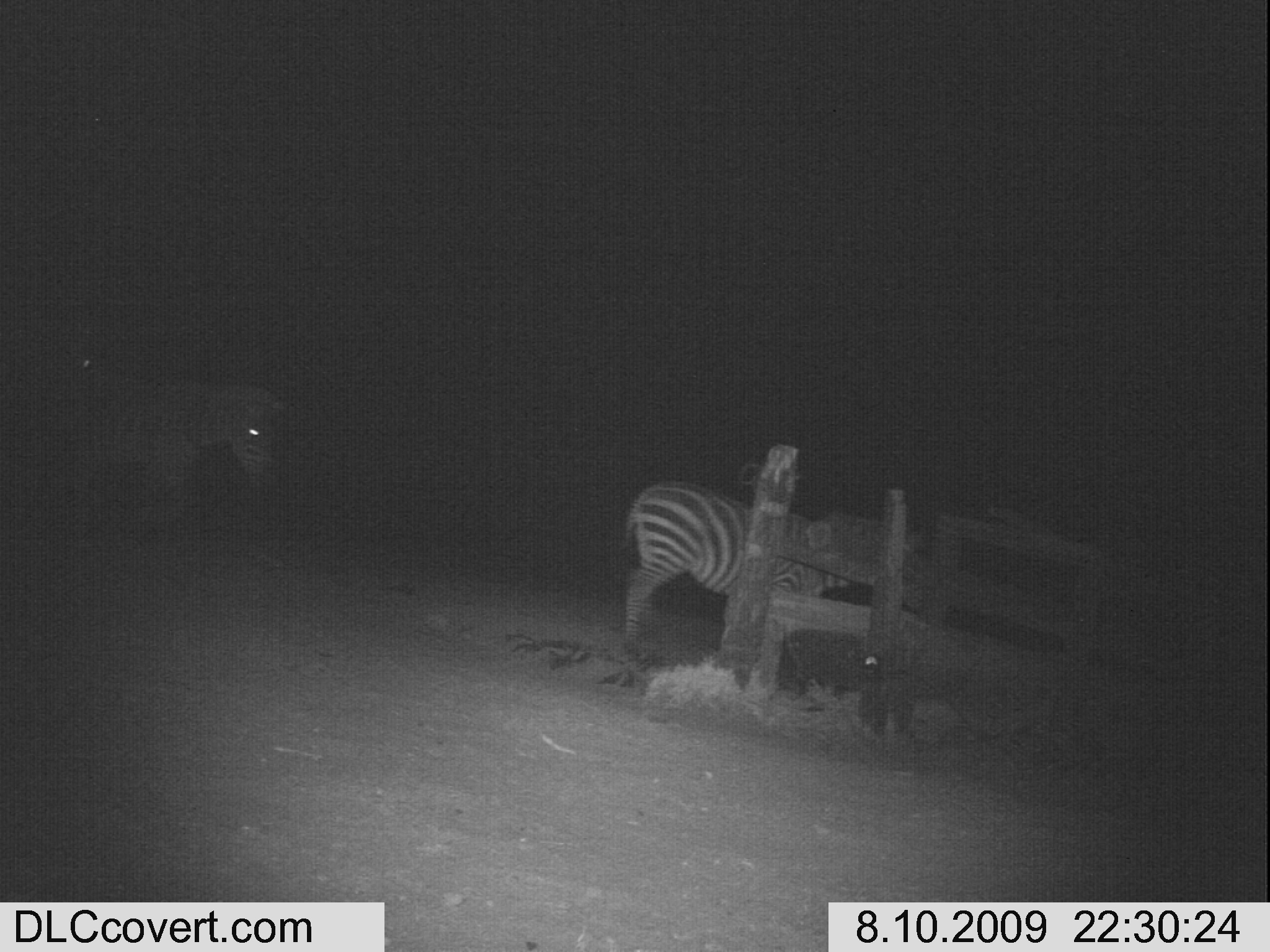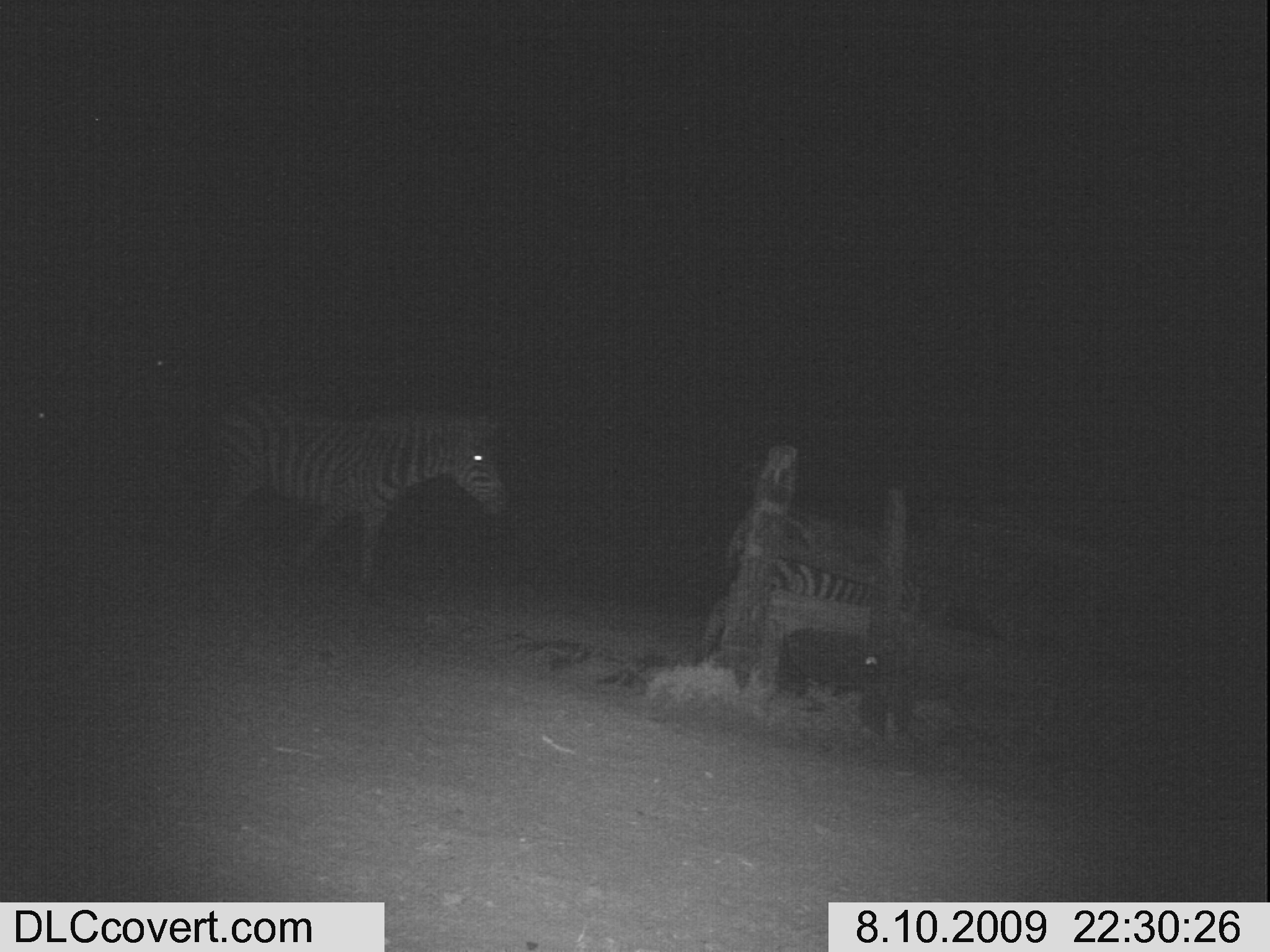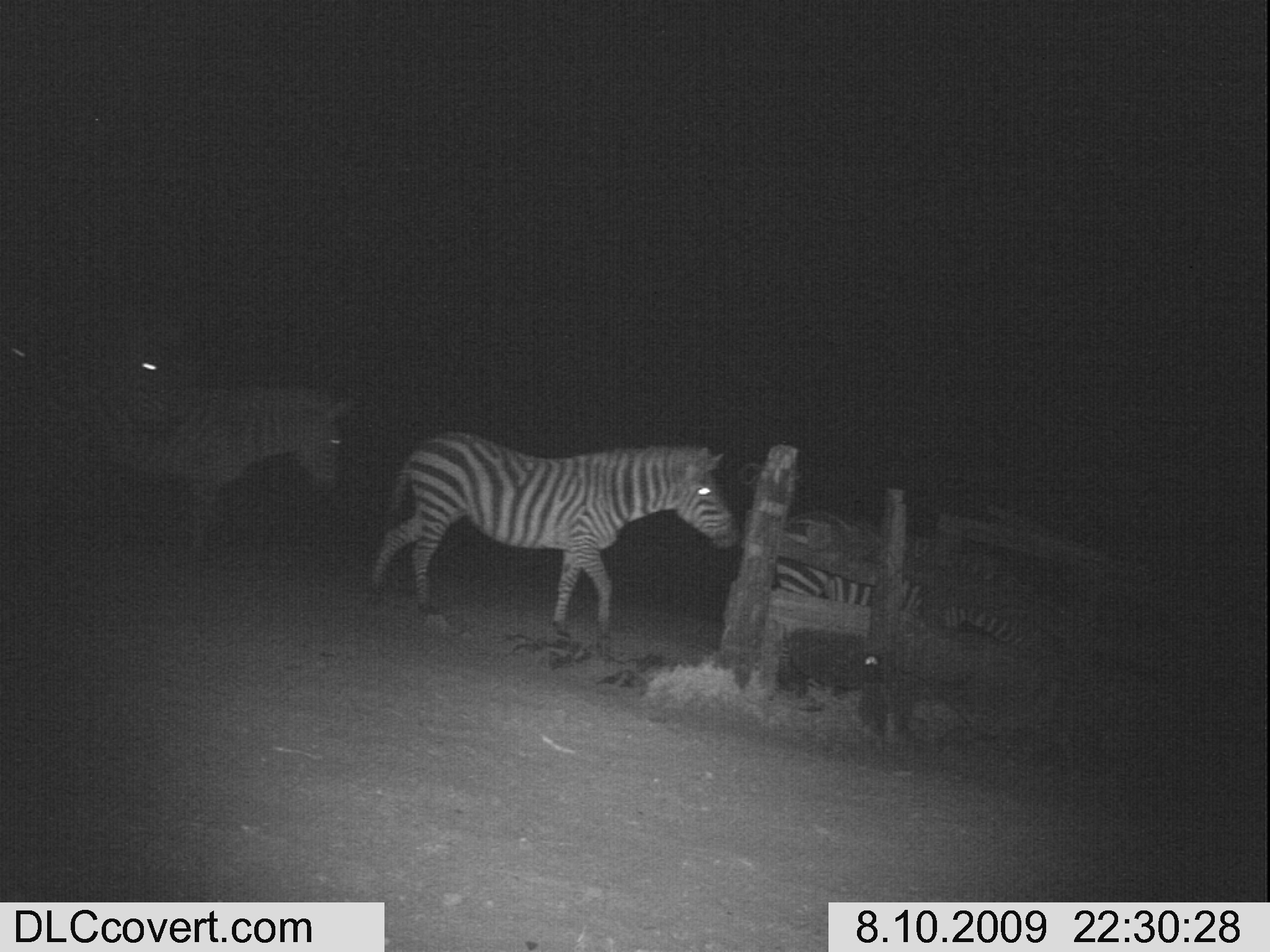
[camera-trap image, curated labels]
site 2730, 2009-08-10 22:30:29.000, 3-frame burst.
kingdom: Animalia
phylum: Chordata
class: Mammalia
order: Perissodactyla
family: Equidae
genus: Equus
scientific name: Equus quagga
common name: plains zebra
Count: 3.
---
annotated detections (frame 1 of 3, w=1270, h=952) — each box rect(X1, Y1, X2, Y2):
equus quagga: rect(621, 479, 866, 674); rect(33, 372, 284, 528)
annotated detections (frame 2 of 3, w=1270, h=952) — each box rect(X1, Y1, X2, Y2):
equus quagga: rect(204, 393, 503, 600); rect(692, 506, 890, 667)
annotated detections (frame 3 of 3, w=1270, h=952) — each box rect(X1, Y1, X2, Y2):
equus quagga: rect(366, 427, 736, 616); rect(14, 382, 350, 562); rect(770, 514, 1048, 687); rect(63, 333, 173, 380)